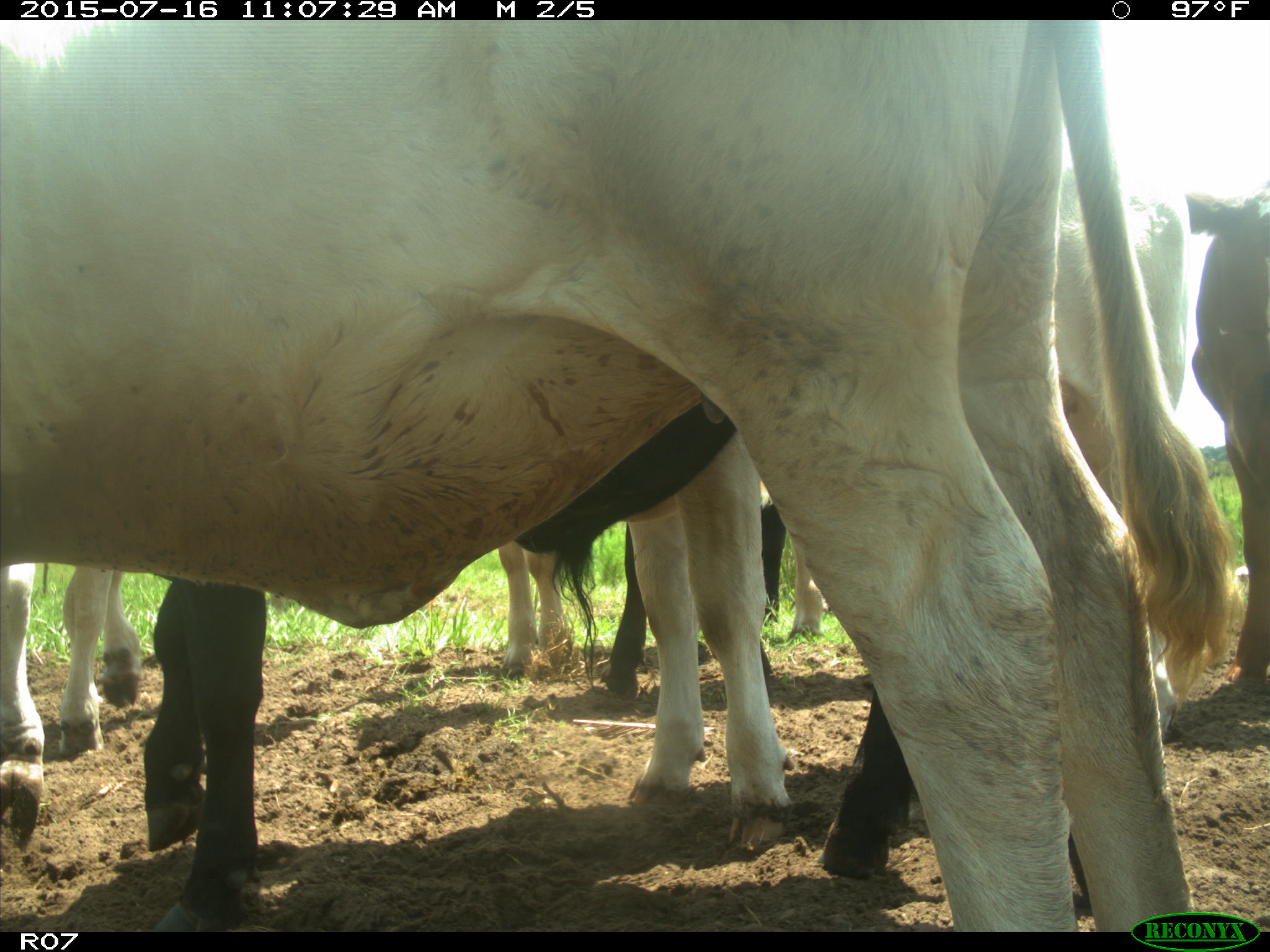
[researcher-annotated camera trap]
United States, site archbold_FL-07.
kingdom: Animalia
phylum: Chordata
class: Mammalia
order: Artiodactyla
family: Bovidae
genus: Bos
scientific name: Bos taurus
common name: domestic cow